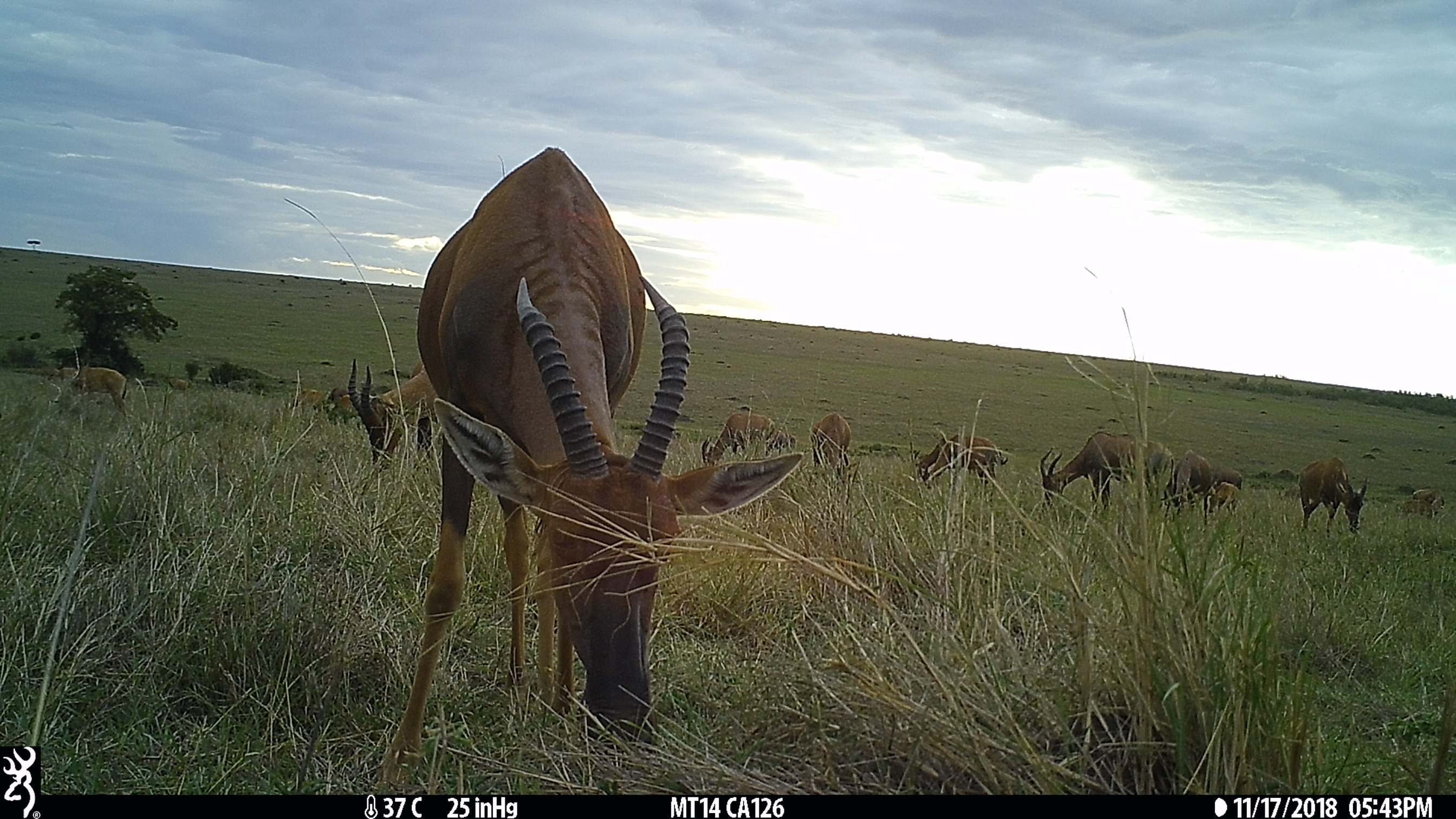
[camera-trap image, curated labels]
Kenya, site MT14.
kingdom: Animalia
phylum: Chordata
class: Mammalia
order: Artiodactyla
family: Bovidae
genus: Damaliscus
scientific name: Damaliscus lunatus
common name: topi